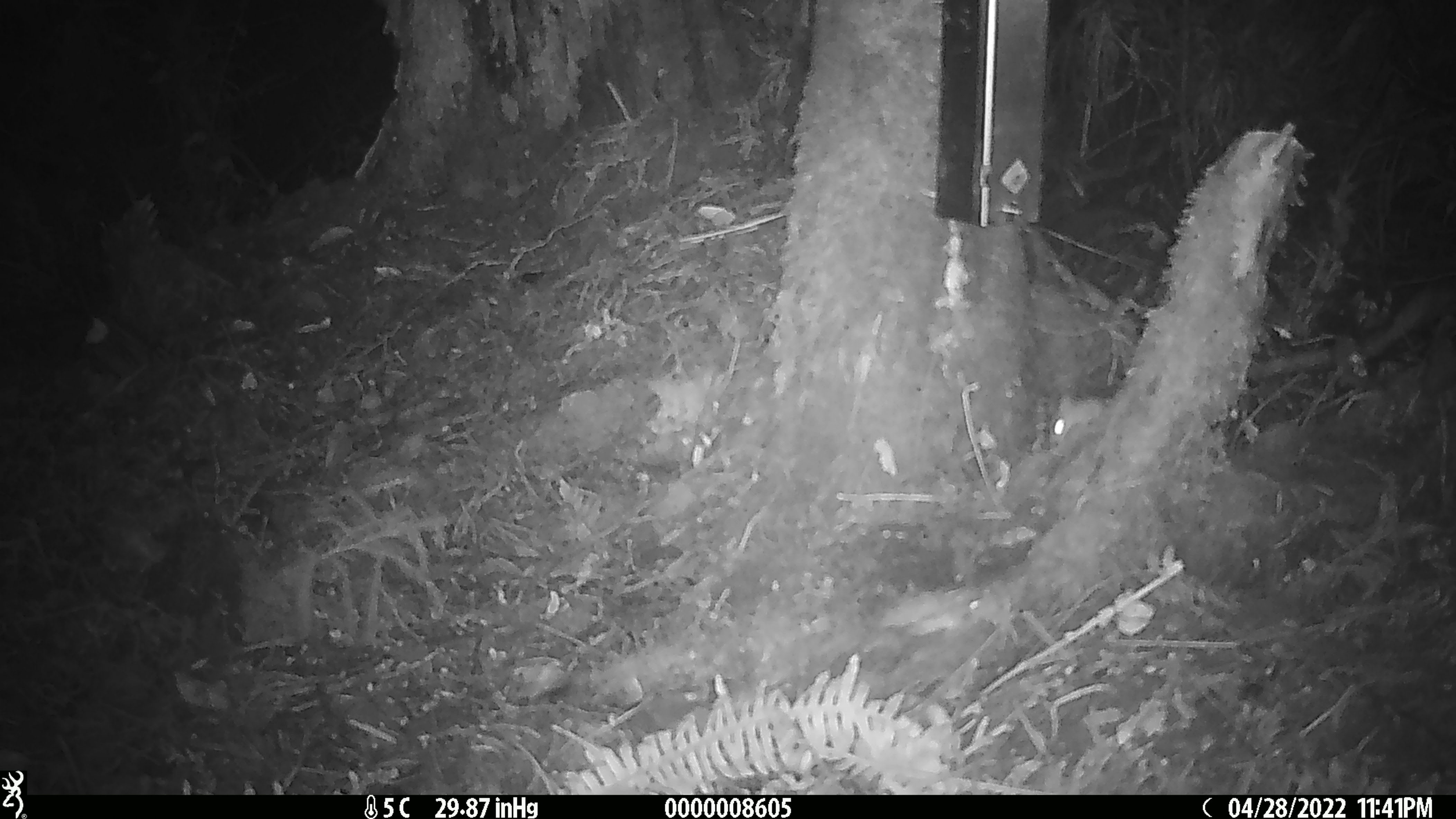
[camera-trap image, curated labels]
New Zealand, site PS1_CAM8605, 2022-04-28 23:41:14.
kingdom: Animalia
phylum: Chordata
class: Mammalia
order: Rodentia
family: Muridae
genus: Mus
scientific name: Mus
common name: mouse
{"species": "mouse (Mus)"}